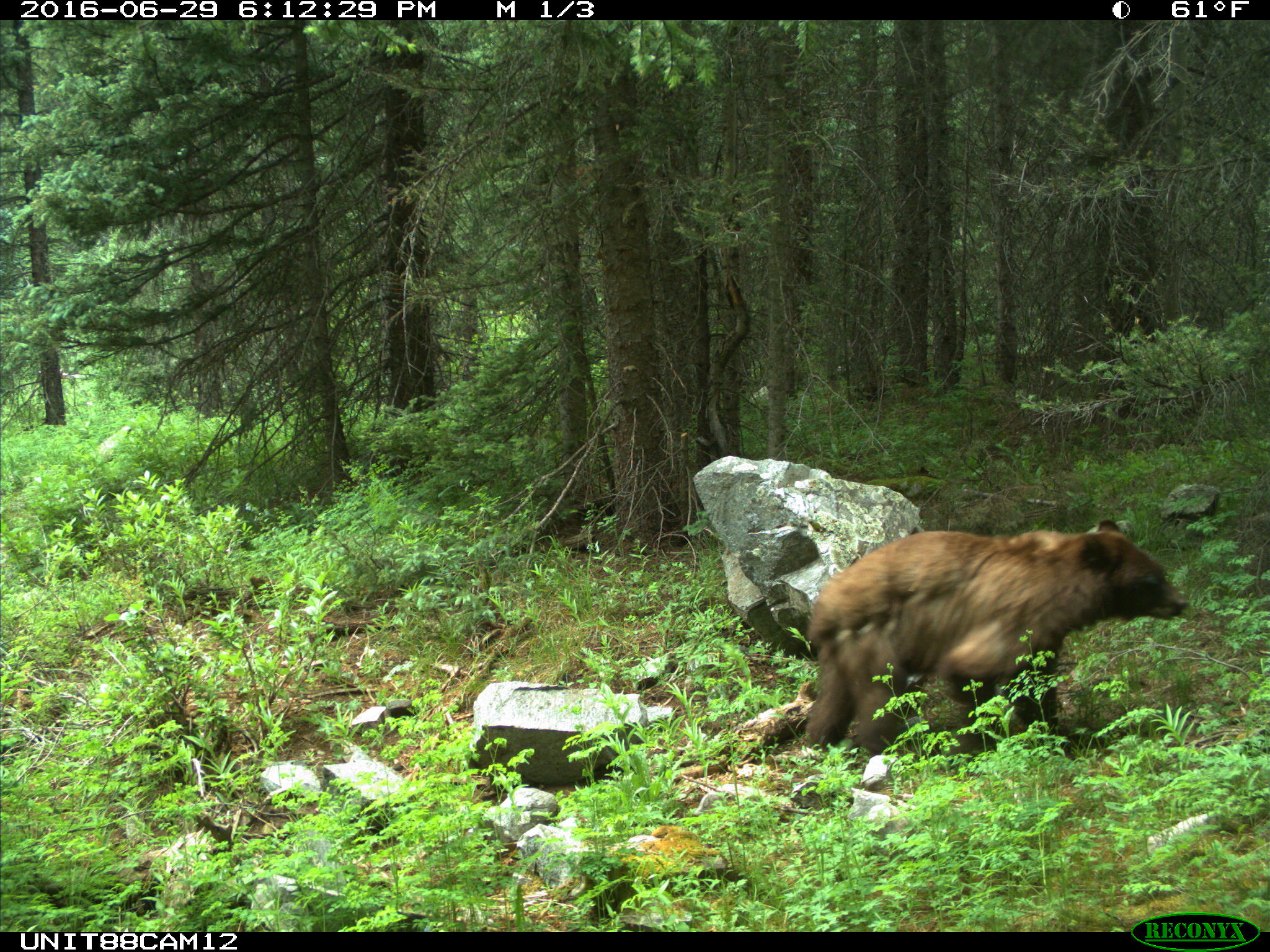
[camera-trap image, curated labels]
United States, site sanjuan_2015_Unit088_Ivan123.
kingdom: Animalia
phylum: Chordata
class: Mammalia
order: Carnivora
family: Ursidae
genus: Ursus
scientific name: Ursus americanus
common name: american black bear